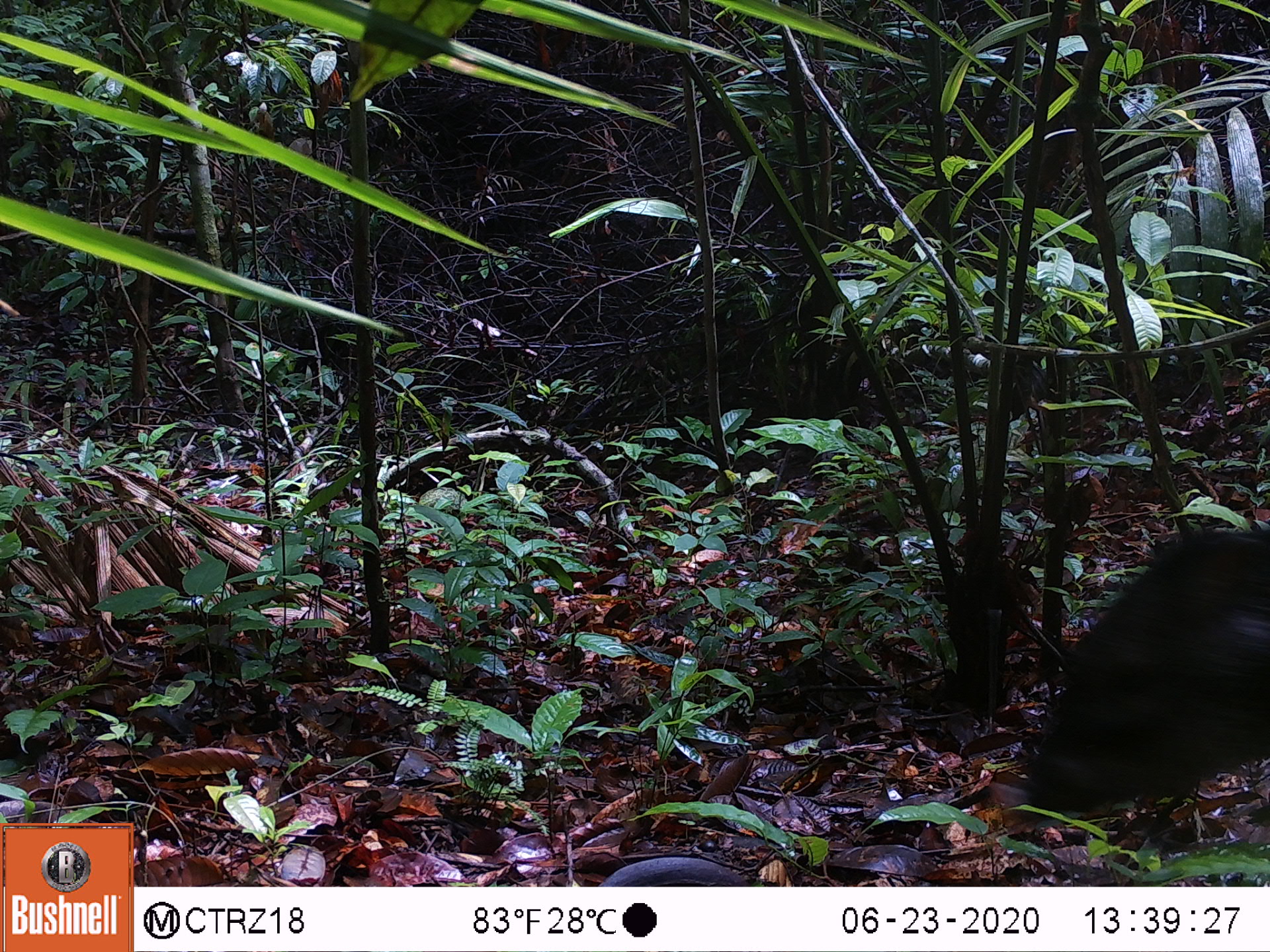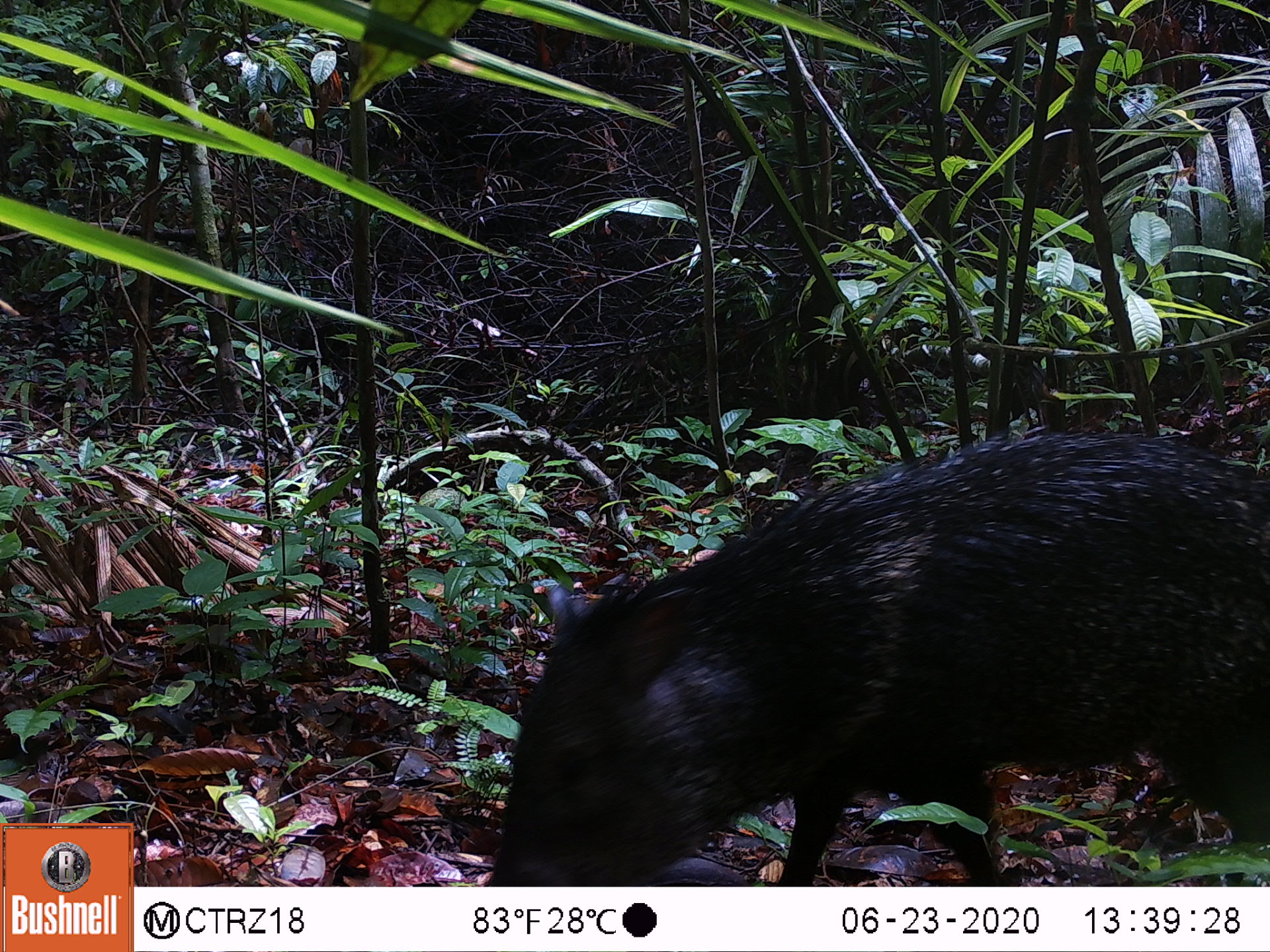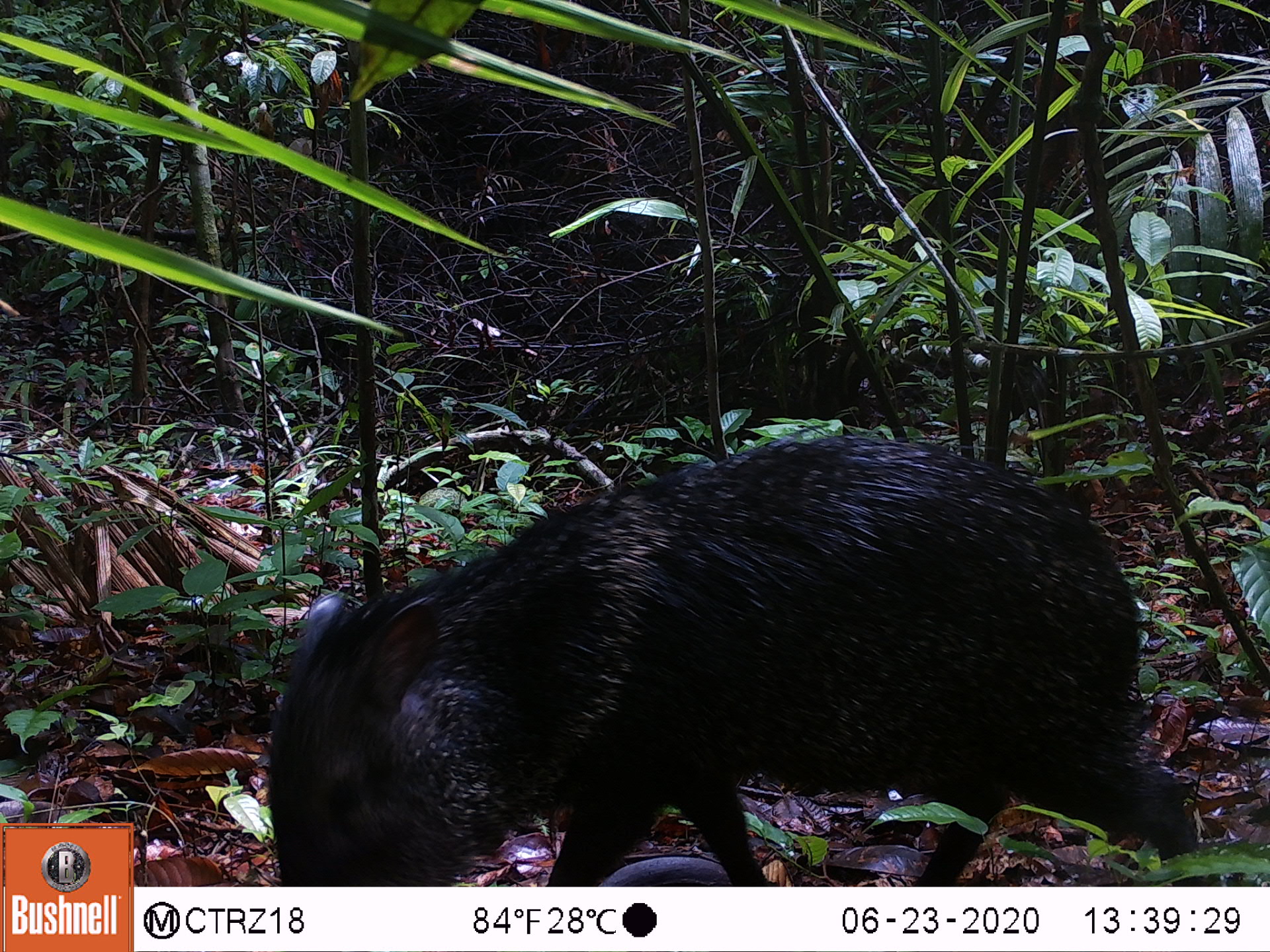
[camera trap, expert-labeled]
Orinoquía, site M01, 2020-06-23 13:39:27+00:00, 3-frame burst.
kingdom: Animalia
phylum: Chordata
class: Mammalia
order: Artiodactyla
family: Tayassuidae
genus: Pecari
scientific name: Pecari tajacu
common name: collared peccary